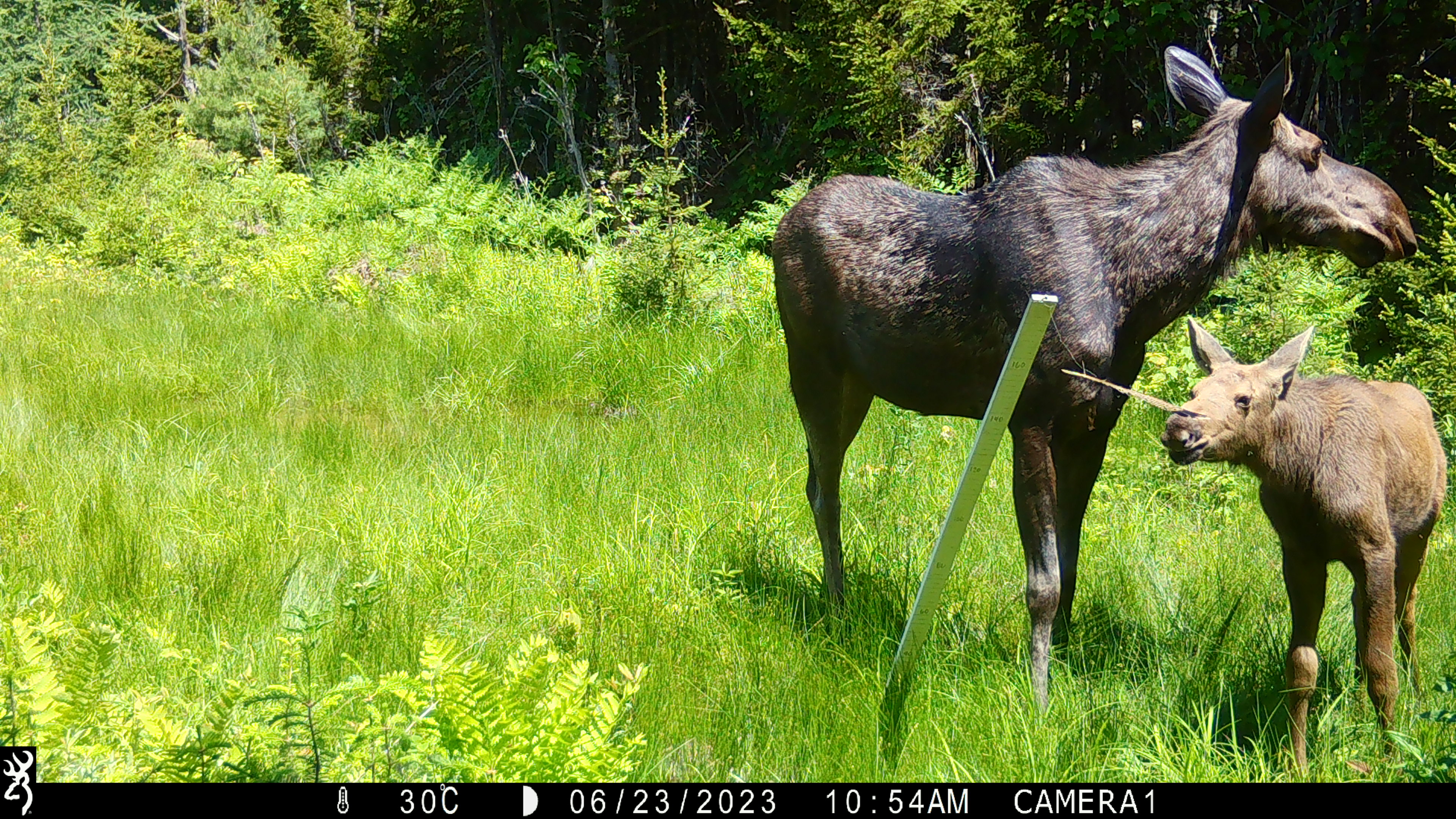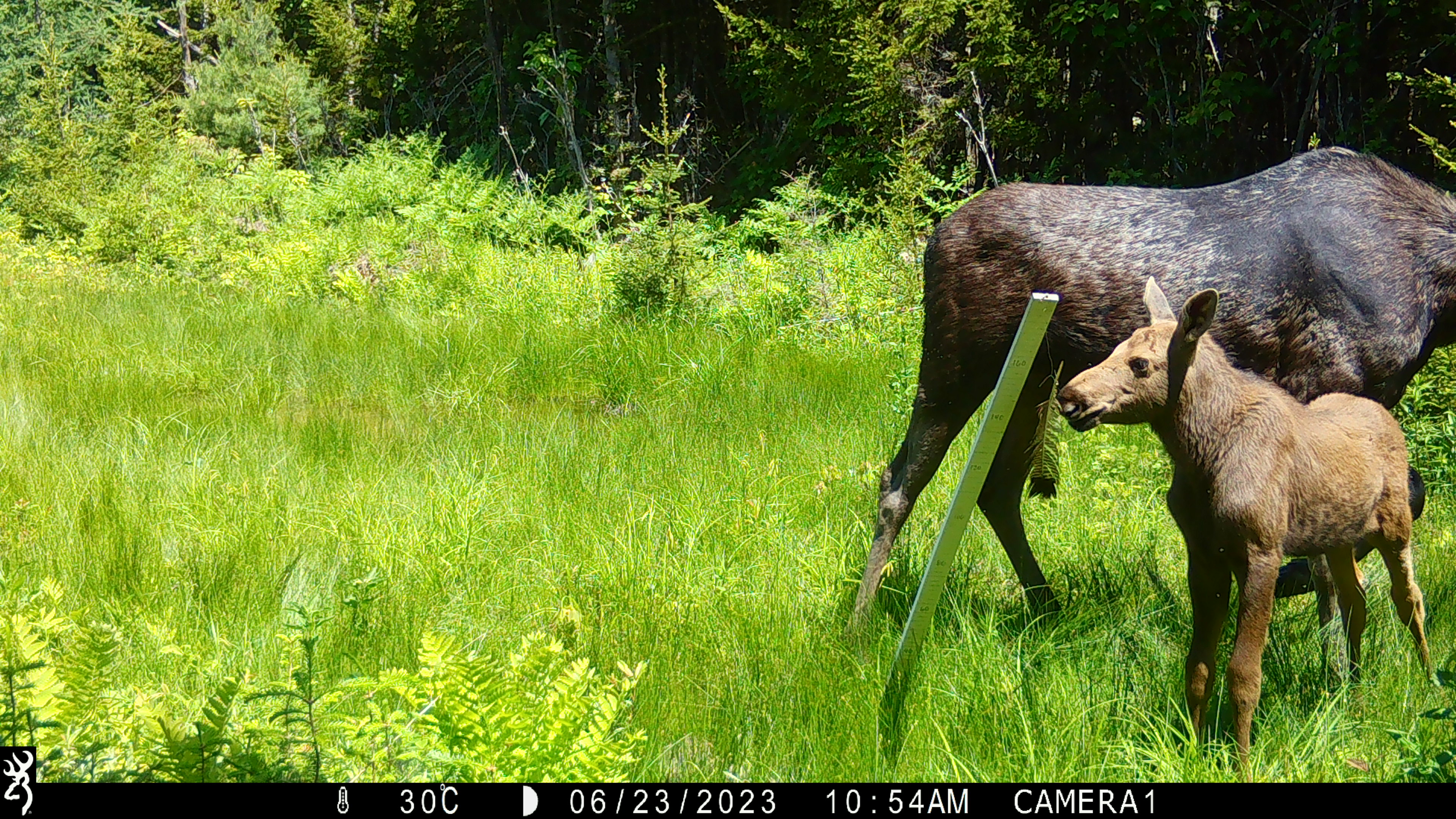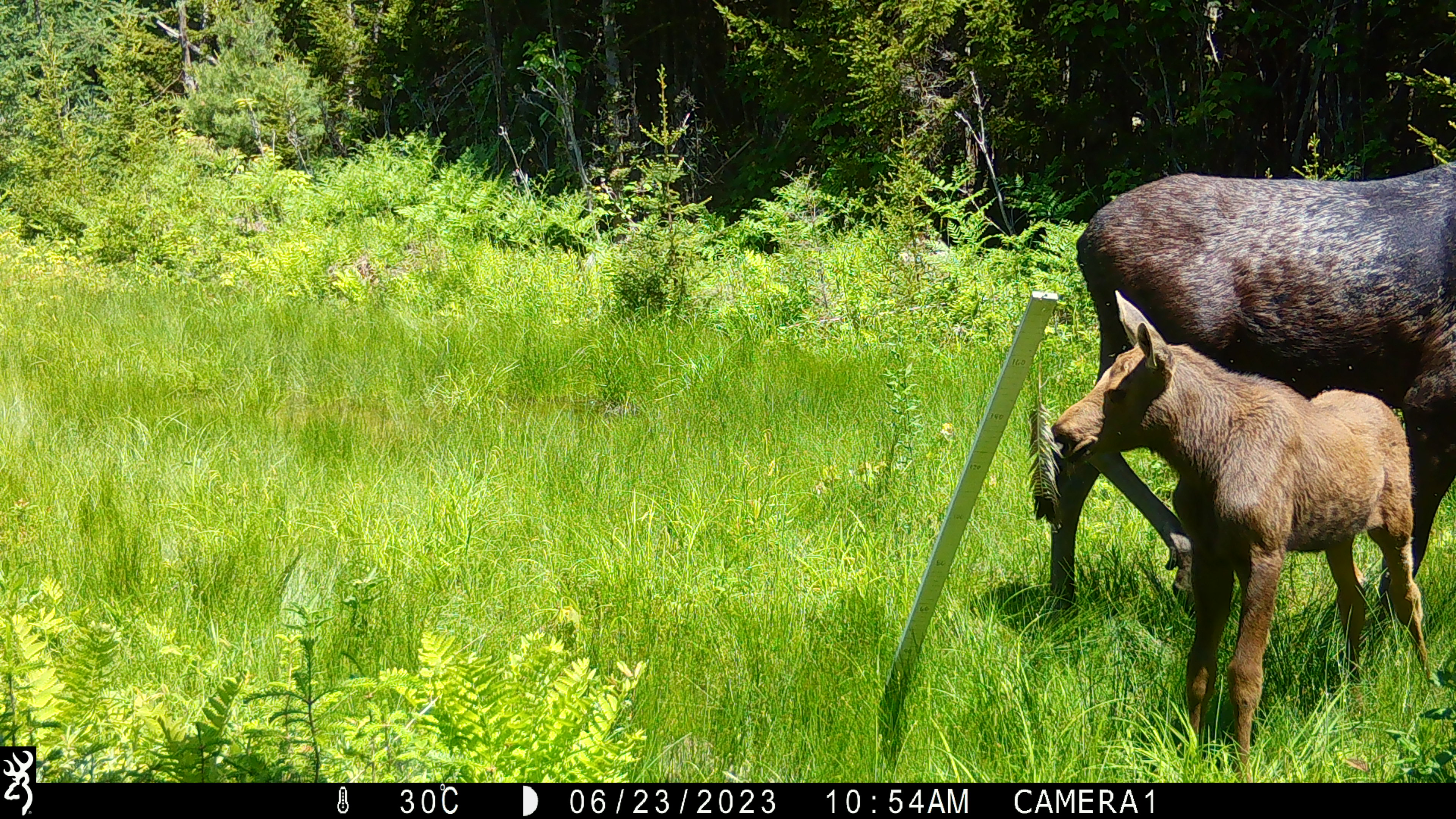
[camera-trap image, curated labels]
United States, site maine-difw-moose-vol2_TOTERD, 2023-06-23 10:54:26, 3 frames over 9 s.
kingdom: Animalia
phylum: Chordata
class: Mammalia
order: Artiodactyla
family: Cervidae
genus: Alces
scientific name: Alces alces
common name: moose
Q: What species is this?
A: Moose (Alces alces).